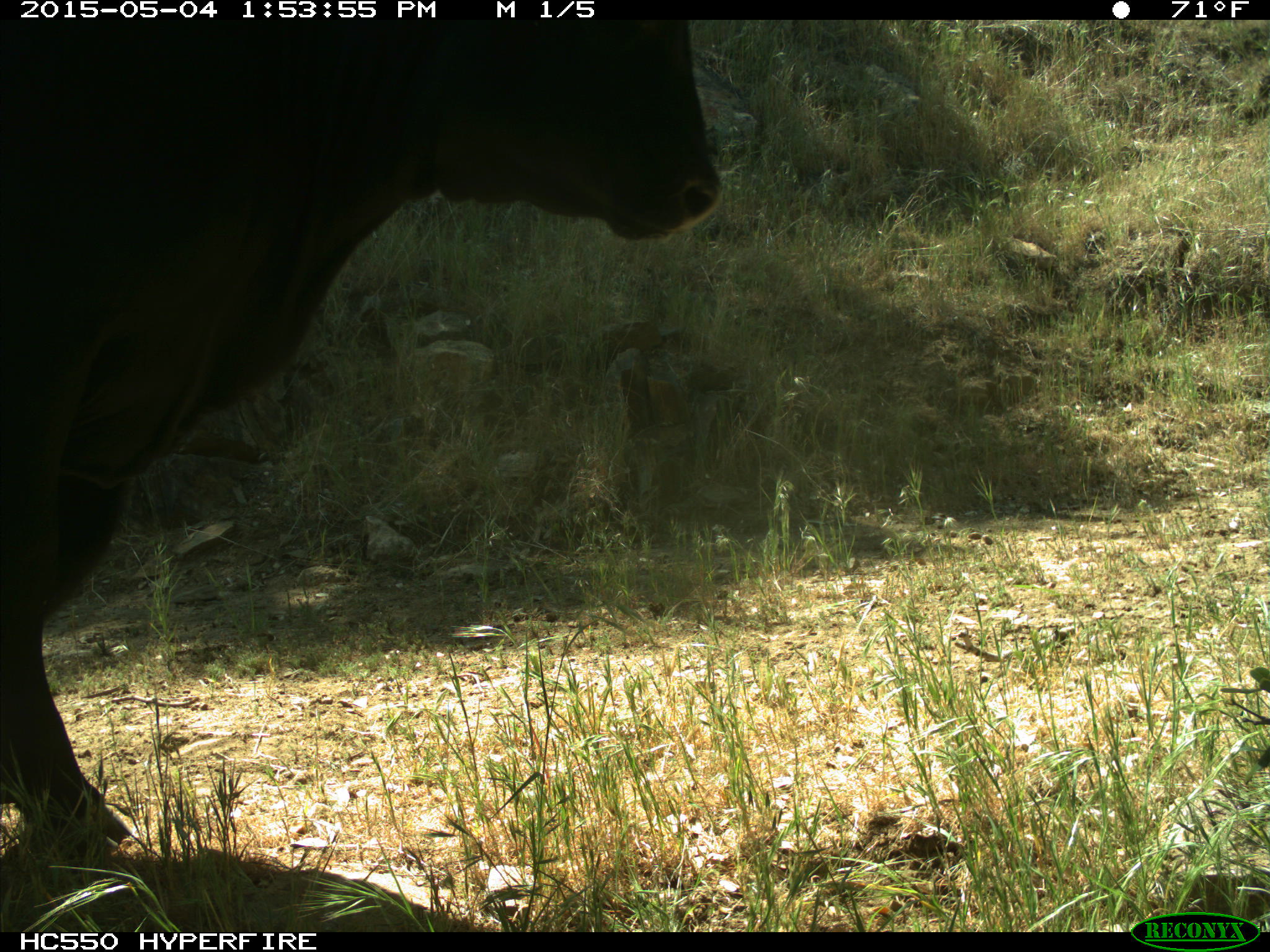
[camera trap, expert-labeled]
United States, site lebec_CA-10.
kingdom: Animalia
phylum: Chordata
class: Mammalia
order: Artiodactyla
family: Bovidae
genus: Bos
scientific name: Bos taurus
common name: domestic cow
Bos taurus (domestic cow).